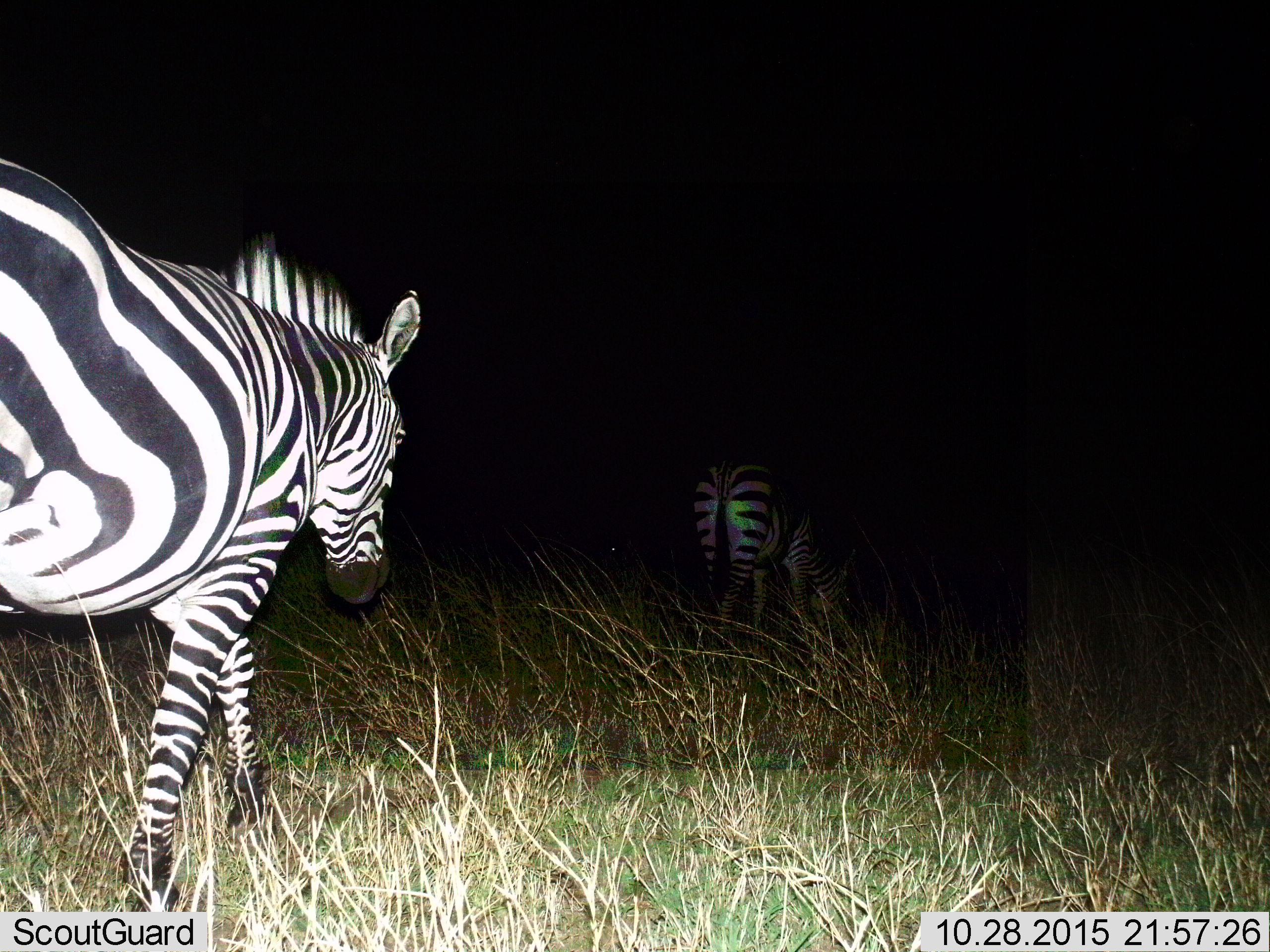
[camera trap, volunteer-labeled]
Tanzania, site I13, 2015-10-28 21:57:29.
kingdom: Animalia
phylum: Chordata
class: Mammalia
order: Perissodactyla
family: Equidae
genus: Equus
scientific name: Equus quagga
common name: plains zebra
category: zebra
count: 2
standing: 0%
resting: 0%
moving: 100%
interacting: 0%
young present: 0%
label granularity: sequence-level